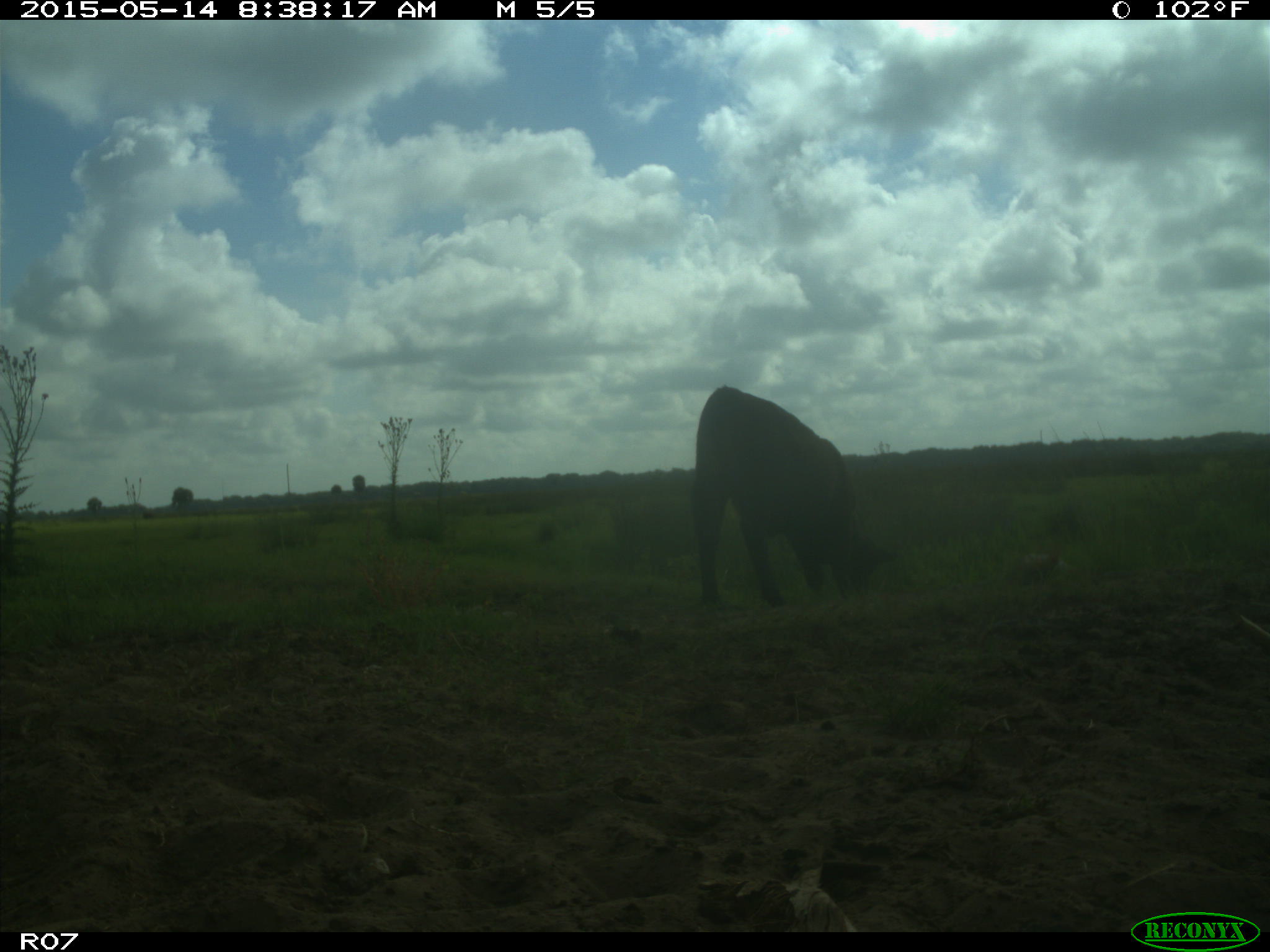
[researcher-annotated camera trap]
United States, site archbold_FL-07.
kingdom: Animalia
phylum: Chordata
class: Mammalia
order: Artiodactyla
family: Bovidae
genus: Bos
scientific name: Bos taurus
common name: domestic cow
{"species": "Bos taurus (domestic cow)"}